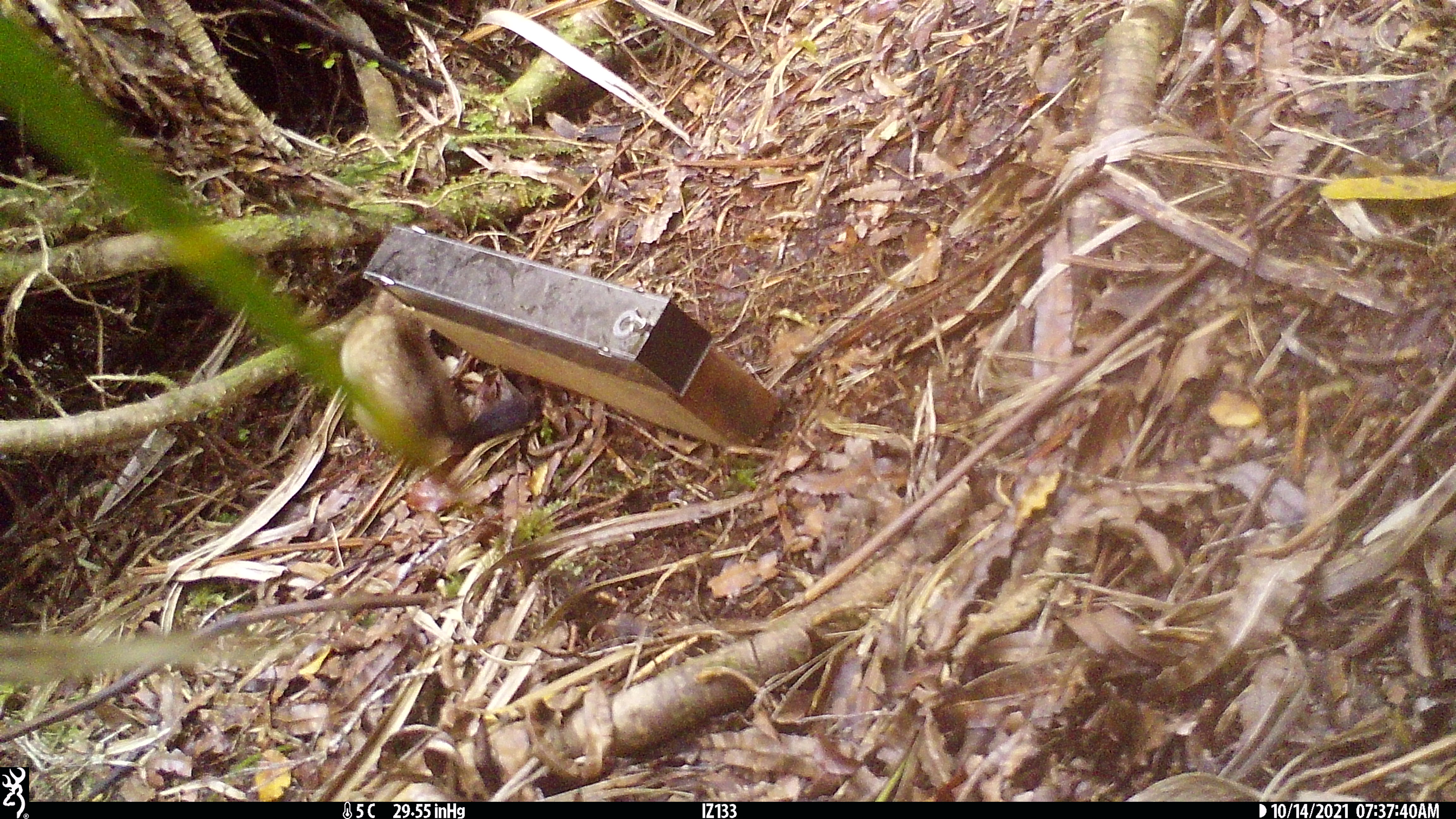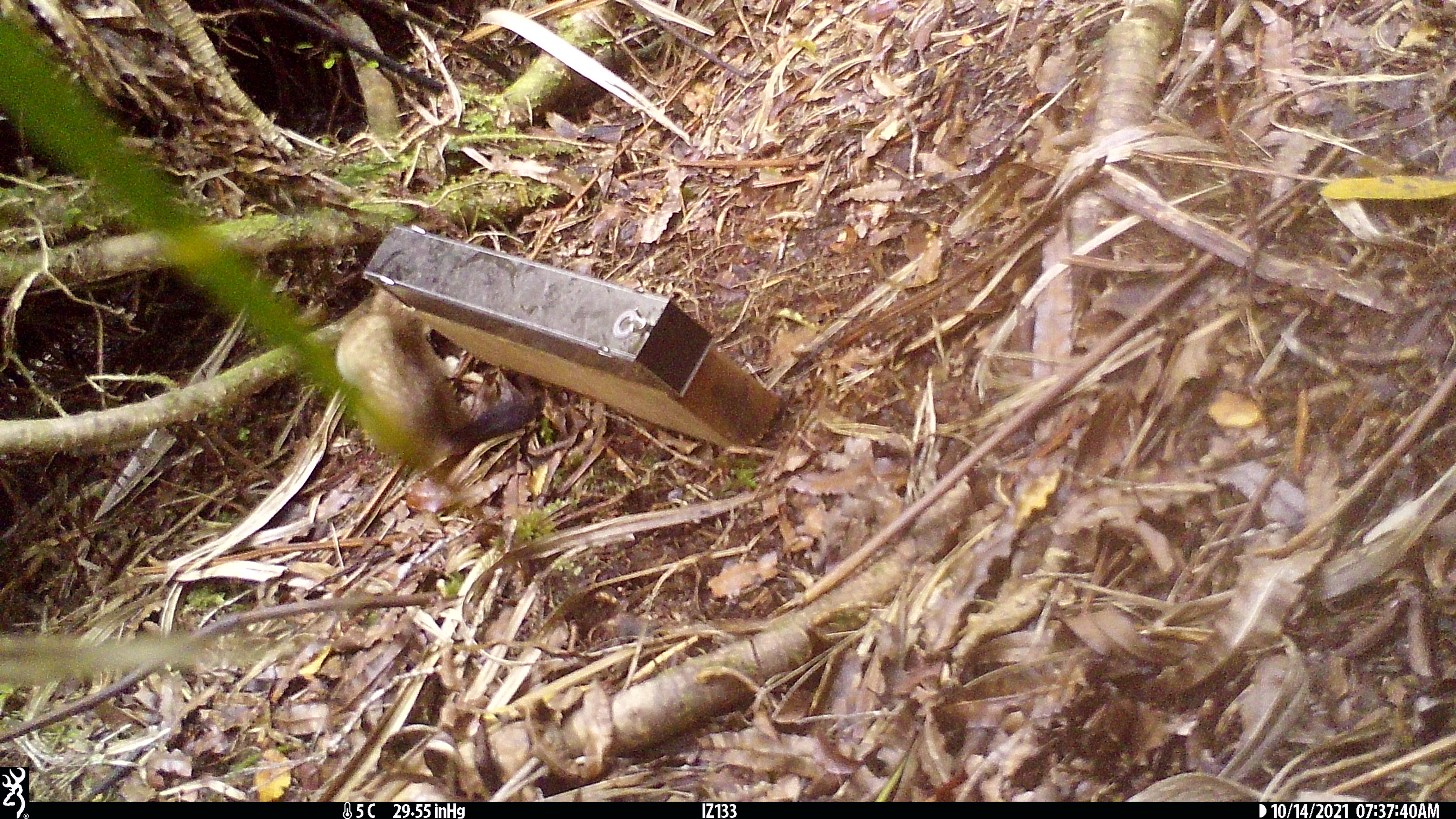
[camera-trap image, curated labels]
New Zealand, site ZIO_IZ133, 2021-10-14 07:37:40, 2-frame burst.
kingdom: Animalia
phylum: Chordata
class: Mammalia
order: Carnivora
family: Mustelidae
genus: Mustela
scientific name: Mustela erminea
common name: stoat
Stoat (Mustela erminea).